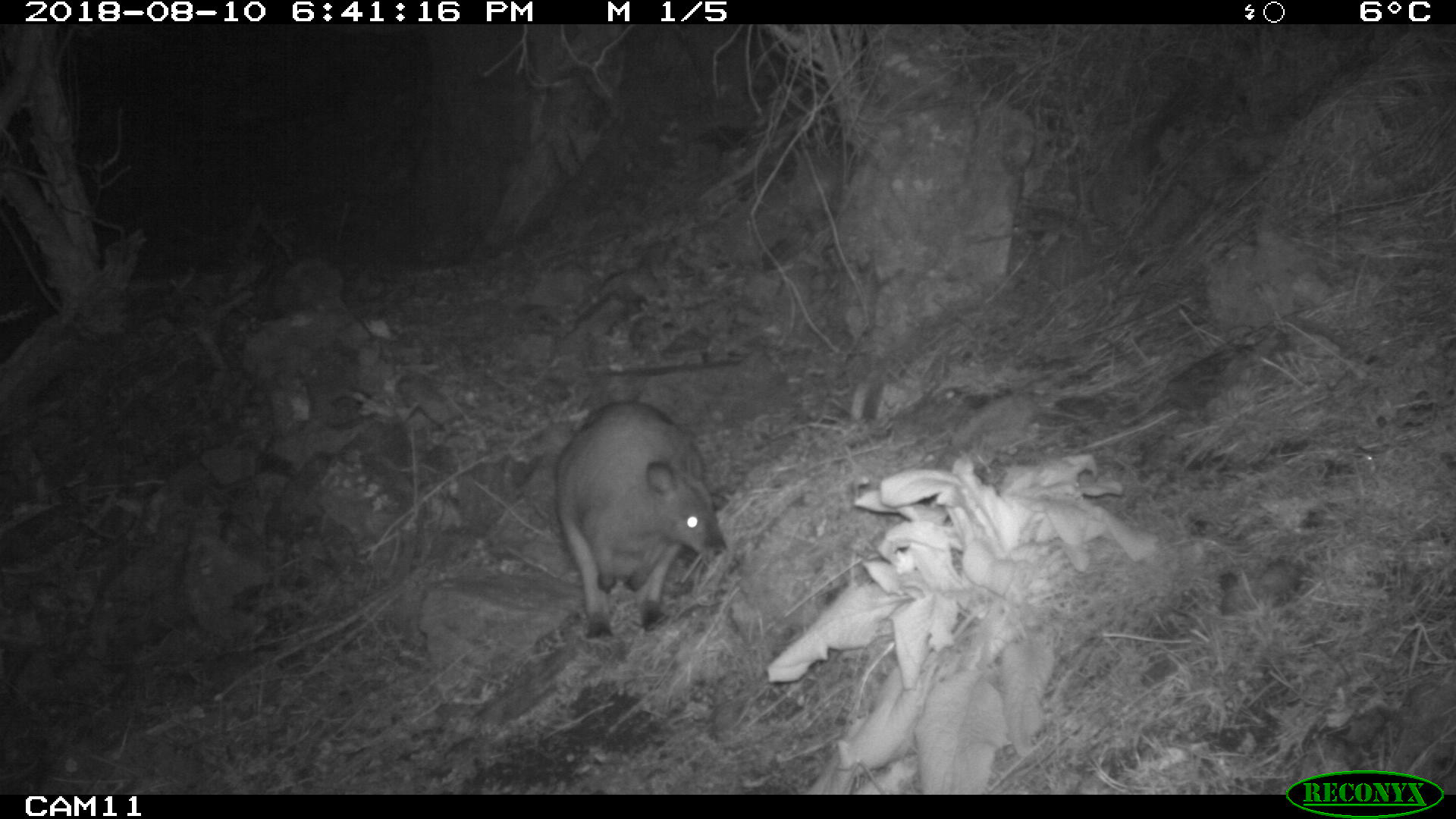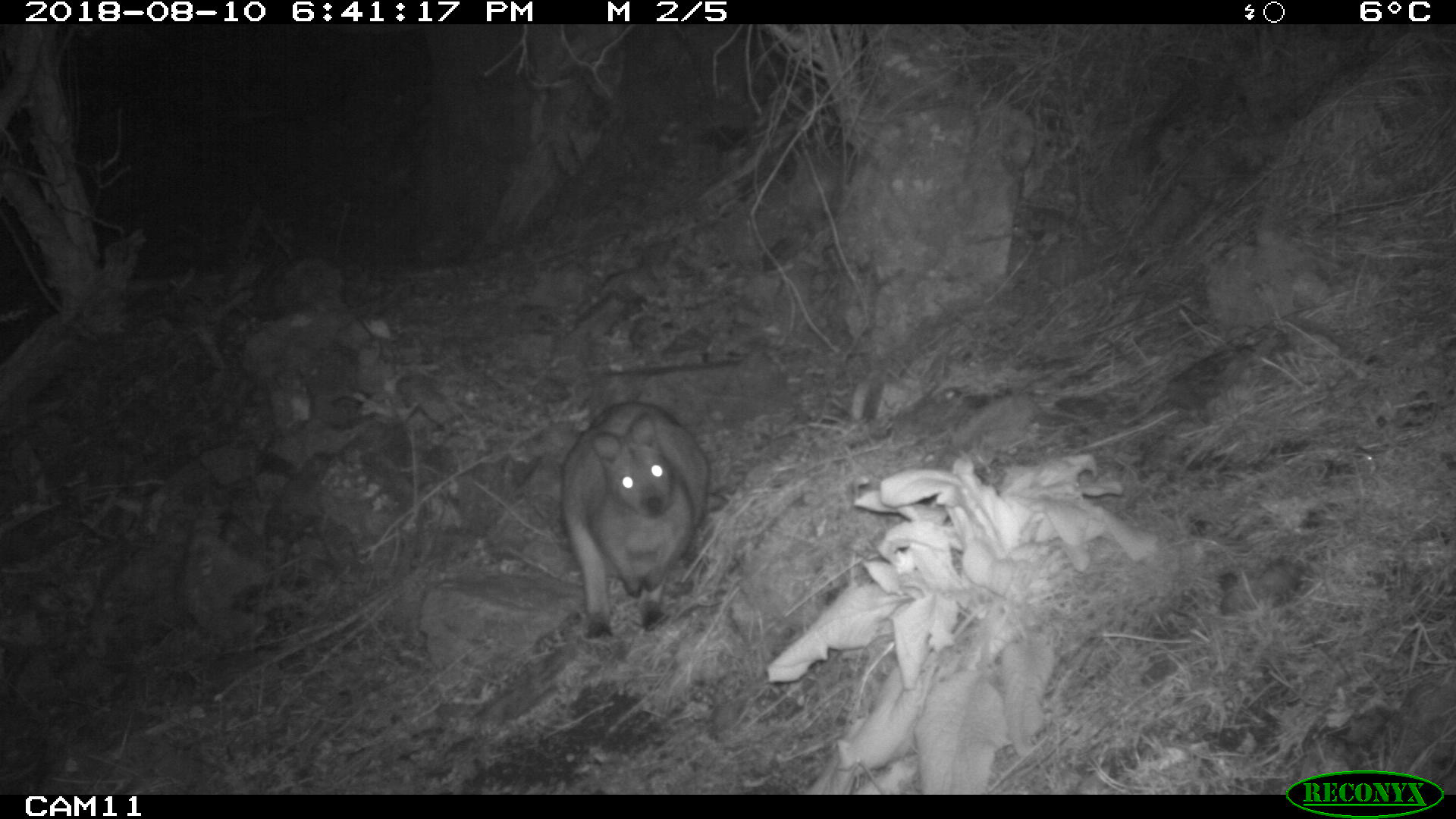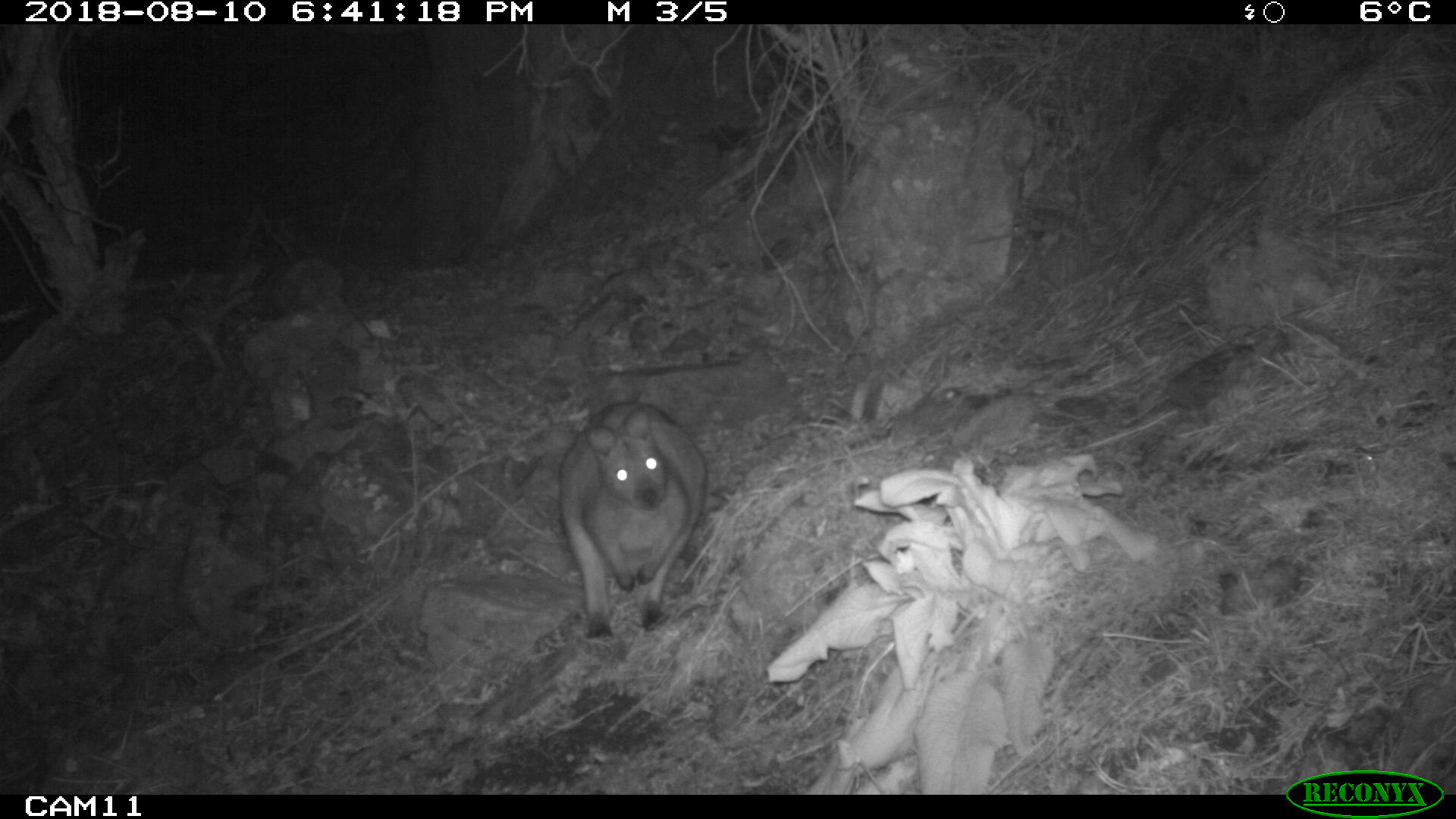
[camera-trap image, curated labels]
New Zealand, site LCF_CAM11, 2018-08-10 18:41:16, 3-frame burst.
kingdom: Animalia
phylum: Chordata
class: Mammalia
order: Diprotodontia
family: Macropodidae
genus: Notamacropus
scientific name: Notamacropus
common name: wallaby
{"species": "wallaby (Notamacropus)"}